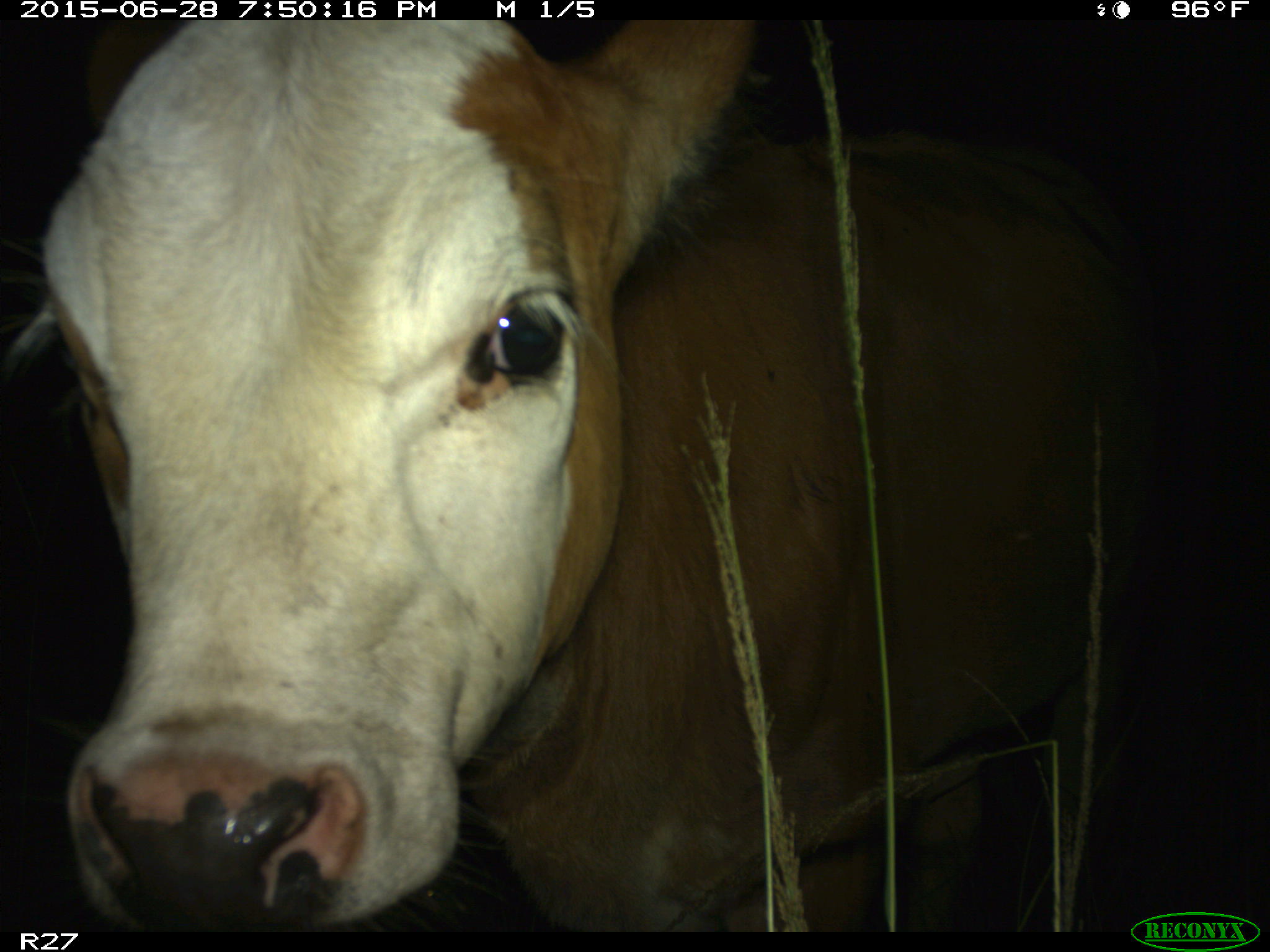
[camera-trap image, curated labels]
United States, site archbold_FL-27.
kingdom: Animalia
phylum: Chordata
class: Mammalia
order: Artiodactyla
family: Bovidae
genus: Bos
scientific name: Bos taurus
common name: domestic cow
Bos taurus (domestic cow).